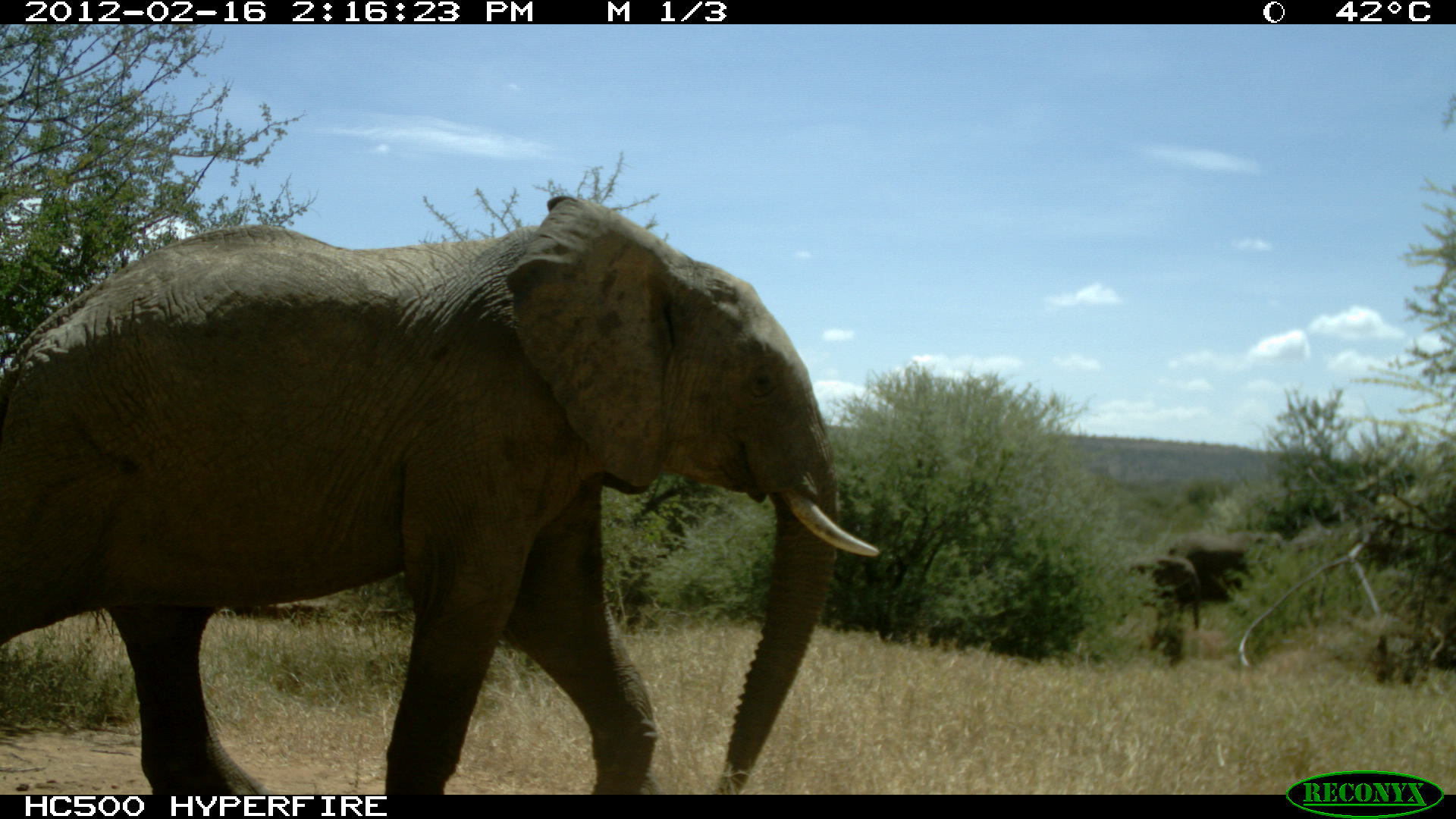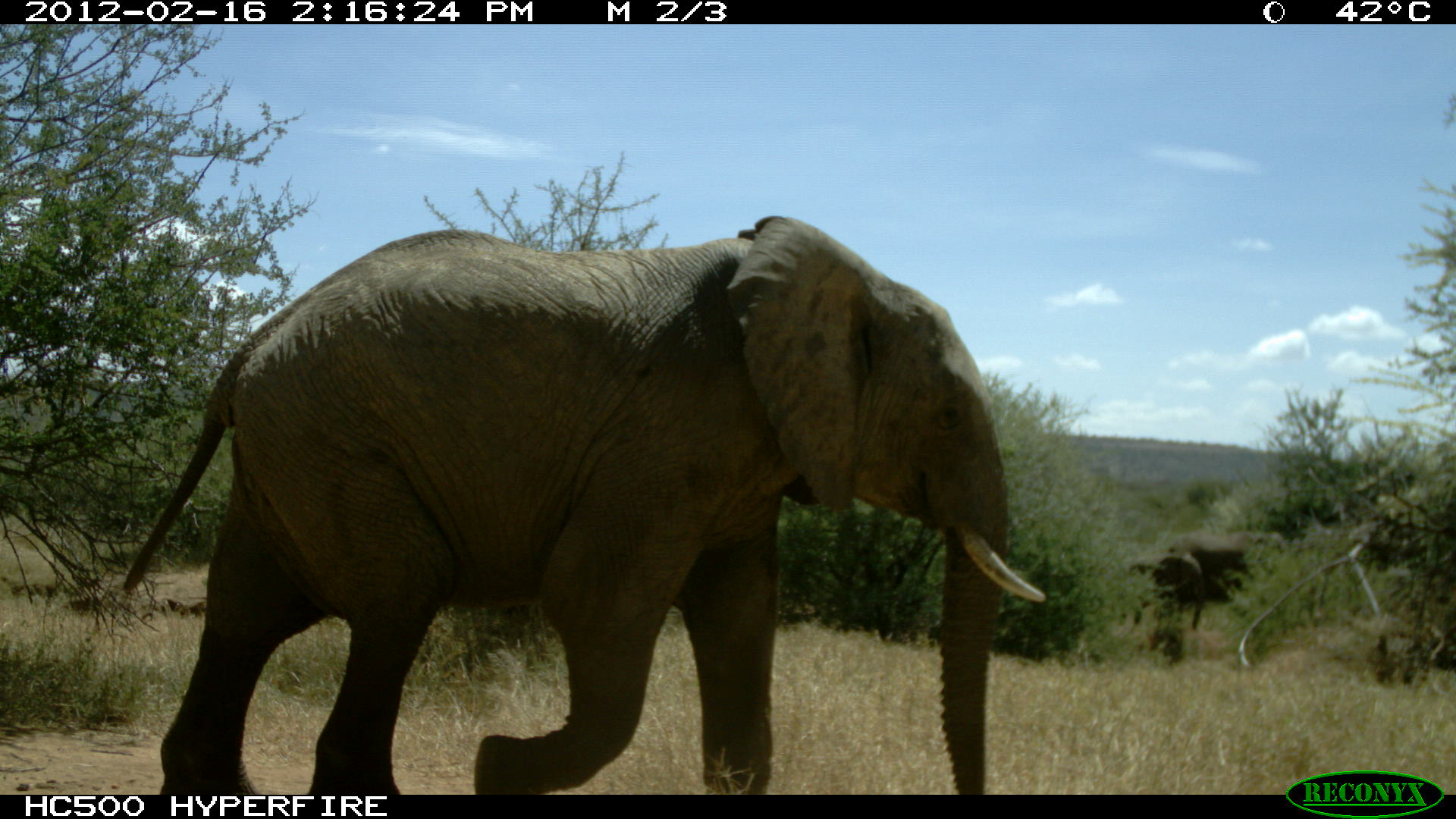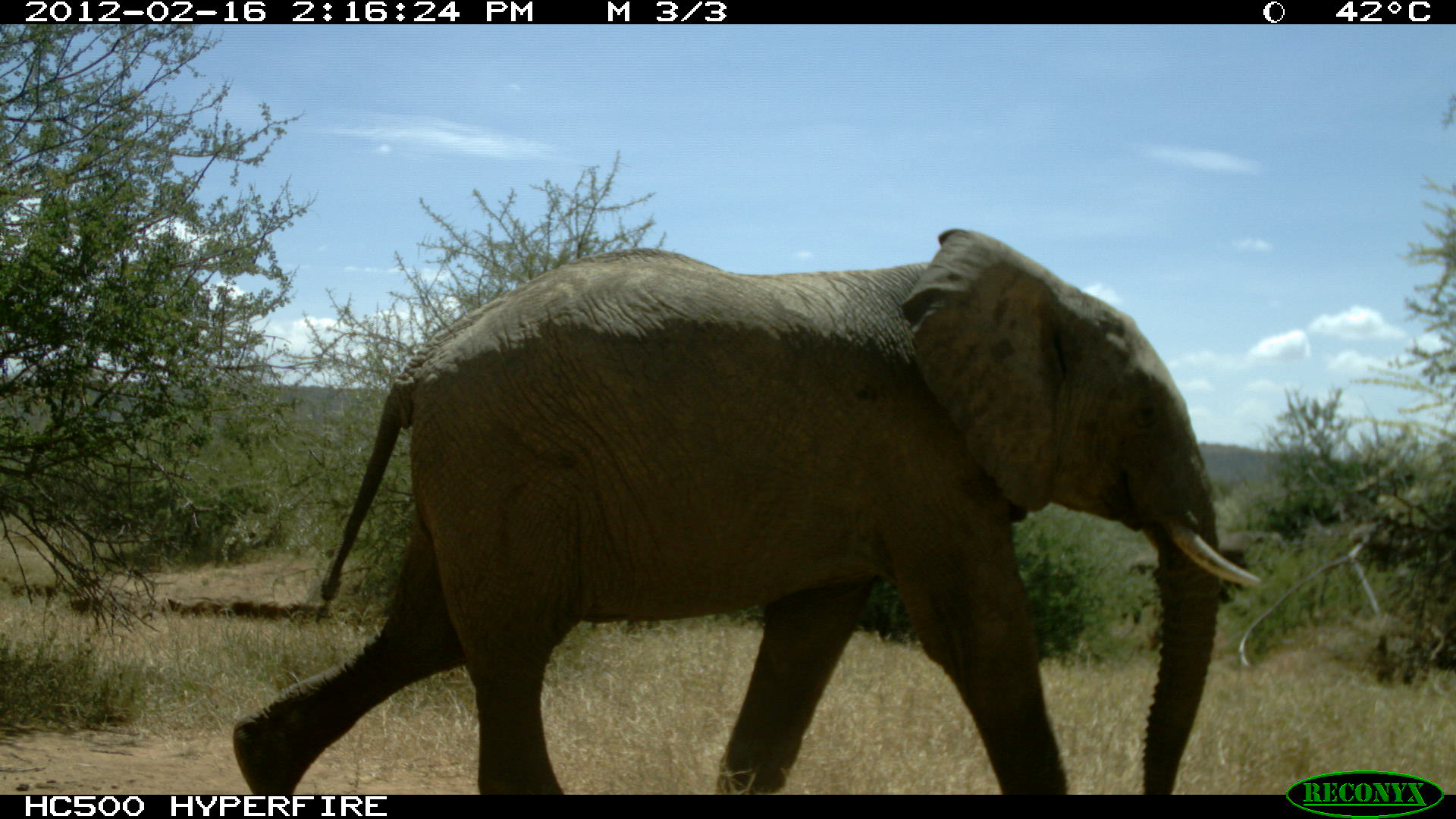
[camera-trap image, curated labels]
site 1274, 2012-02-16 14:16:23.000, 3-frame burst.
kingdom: Animalia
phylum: Chordata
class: Mammalia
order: Proboscidea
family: Elephantidae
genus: Loxodonta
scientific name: Loxodonta africana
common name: african bush elephant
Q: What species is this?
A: Loxodonta africana (african bush elephant).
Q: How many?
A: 3.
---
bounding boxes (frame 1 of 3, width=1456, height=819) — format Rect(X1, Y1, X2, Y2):
loxodonta africana: Rect(0, 191, 879, 795); Rect(1156, 527, 1296, 604); Rect(1113, 553, 1202, 632)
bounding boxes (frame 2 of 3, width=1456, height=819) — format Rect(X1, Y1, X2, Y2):
loxodonta africana: Rect(119, 213, 1048, 793); Rect(1113, 549, 1231, 629); Rect(1165, 529, 1288, 587)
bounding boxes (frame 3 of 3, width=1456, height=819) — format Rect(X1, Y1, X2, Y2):
loxodonta africana: Rect(232, 227, 1265, 793); Rect(1113, 544, 1247, 625); Rect(1217, 526, 1284, 574)